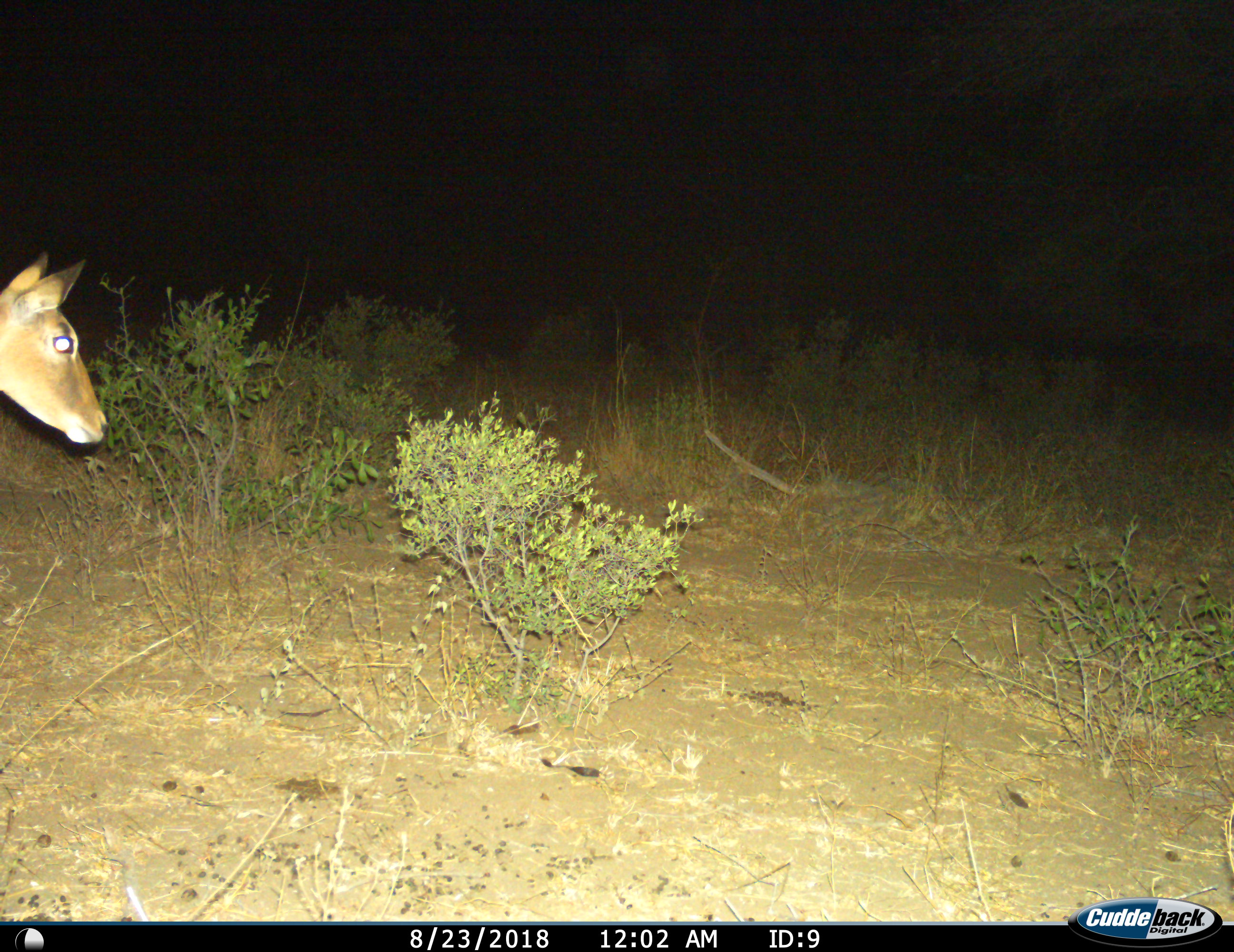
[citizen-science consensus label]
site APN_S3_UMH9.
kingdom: Animalia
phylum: Chordata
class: Mammalia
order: Artiodactyla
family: Bovidae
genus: Aepyceros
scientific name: Aepyceros melampus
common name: impala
Impala (Aepyceros melampus), count 1. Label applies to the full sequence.